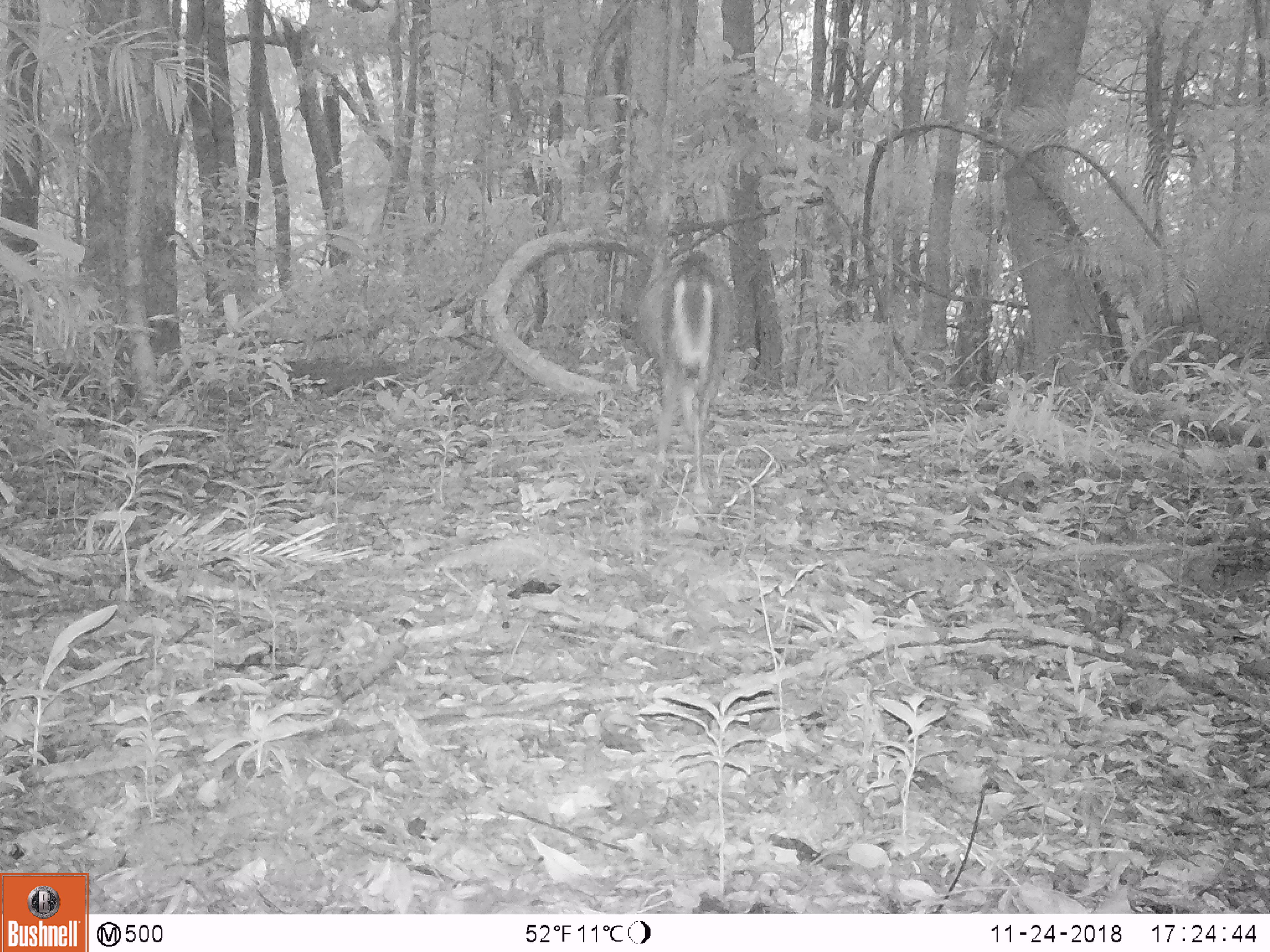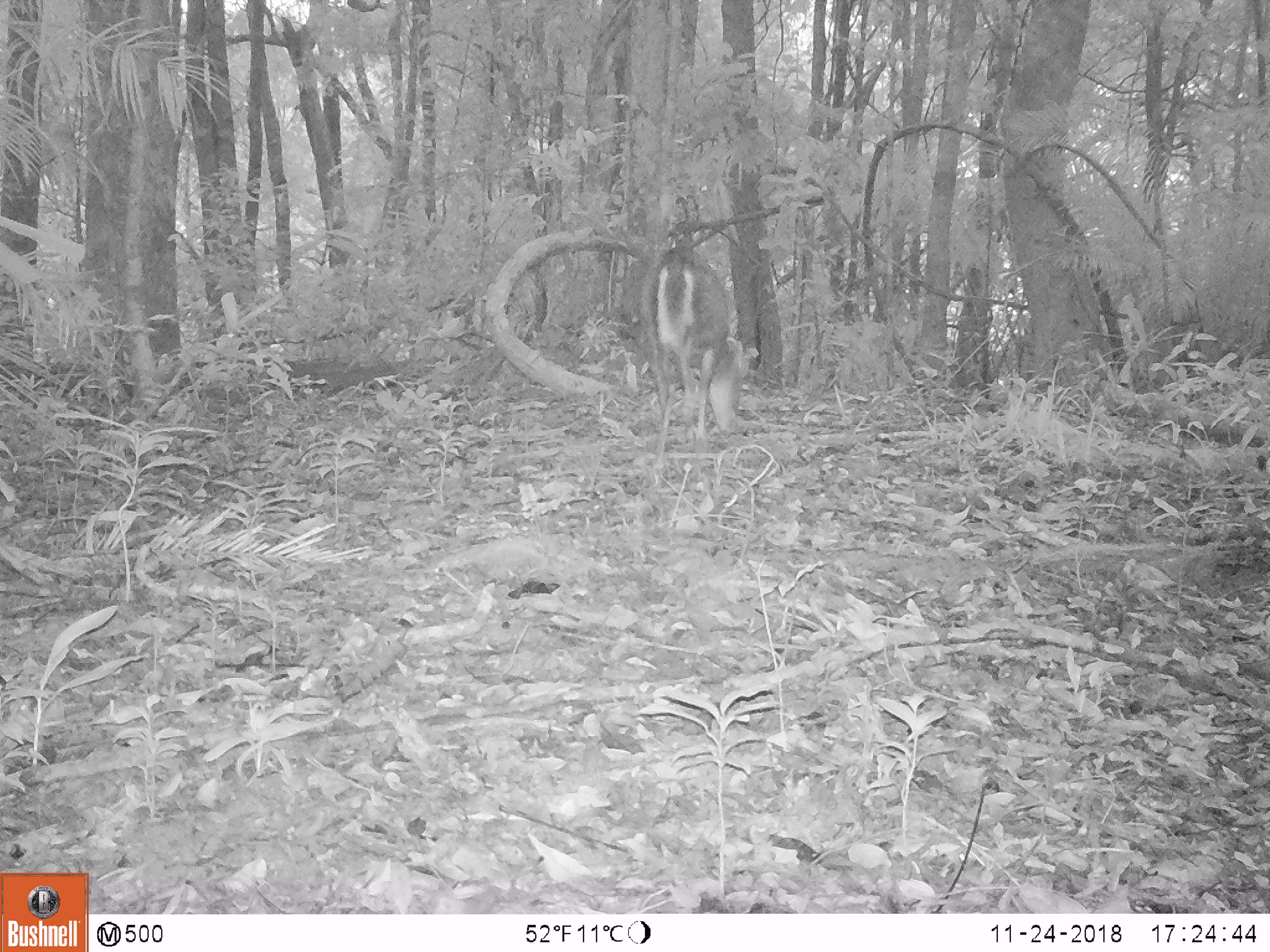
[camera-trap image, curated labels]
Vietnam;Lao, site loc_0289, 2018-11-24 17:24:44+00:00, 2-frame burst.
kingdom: Animalia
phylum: Chordata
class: Mammalia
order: Artiodactyla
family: Cervidae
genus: Muntiacus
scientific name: Muntiacus rooseveltorum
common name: roosevelt's muntjac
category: roosevelts muntjac group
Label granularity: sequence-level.